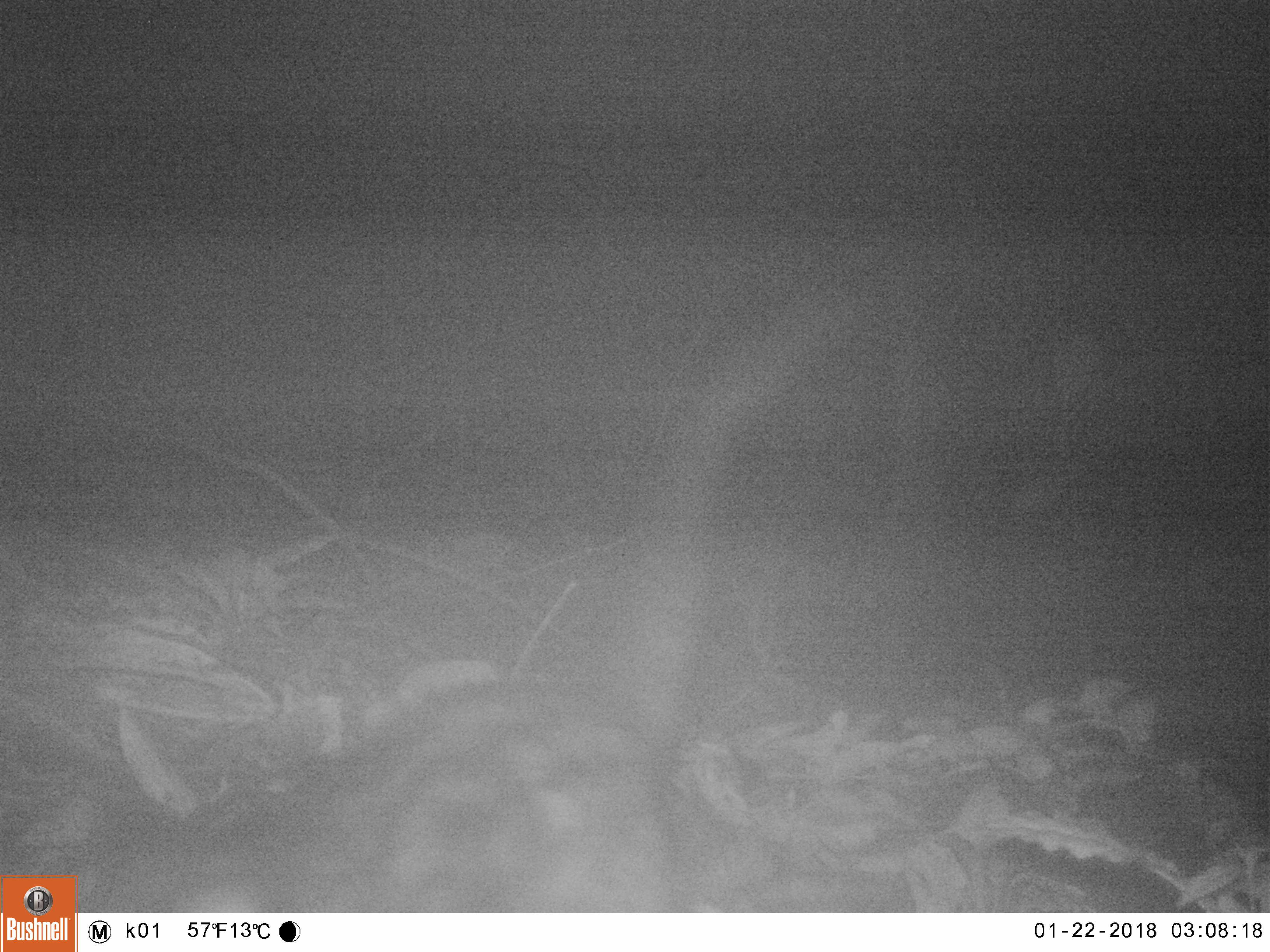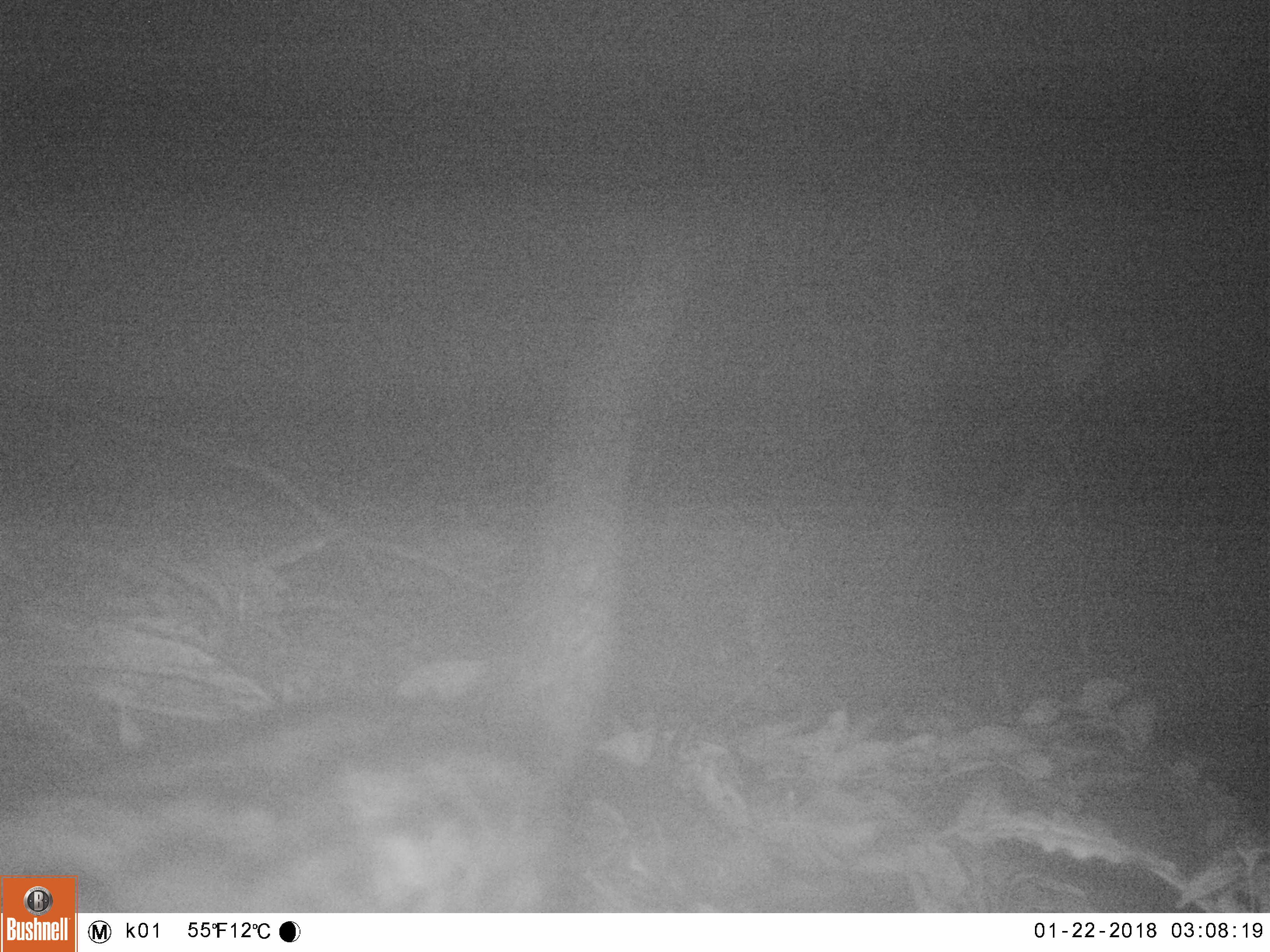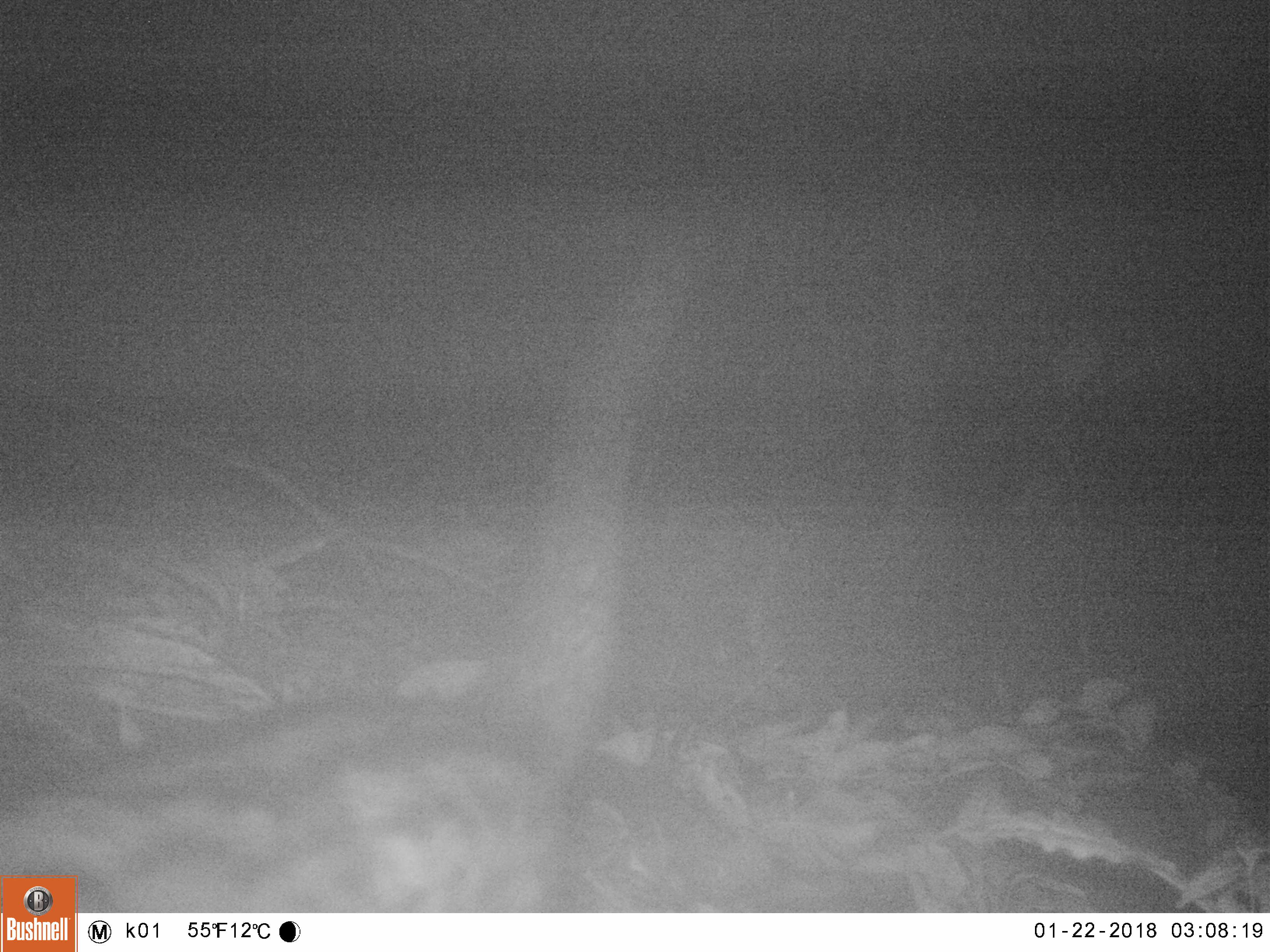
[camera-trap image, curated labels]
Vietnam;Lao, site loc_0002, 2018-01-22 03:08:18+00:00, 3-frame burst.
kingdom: Animalia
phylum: Chordata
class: Mammalia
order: Carnivora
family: Viverridae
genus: Paradoxurus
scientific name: Paradoxurus hermaphroditus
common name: common palm civet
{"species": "common palm civet (Paradoxurus hermaphroditus)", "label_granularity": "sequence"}